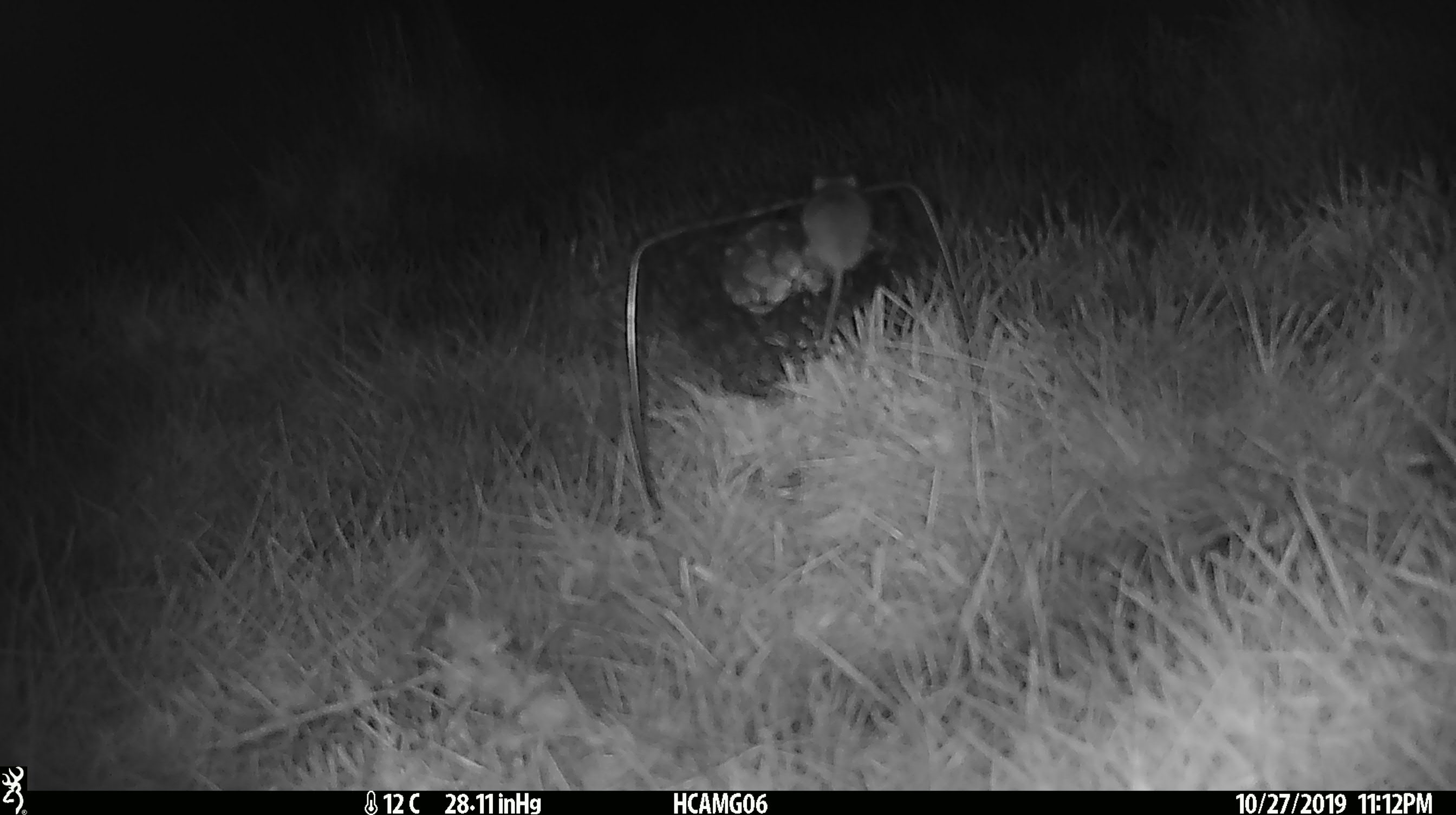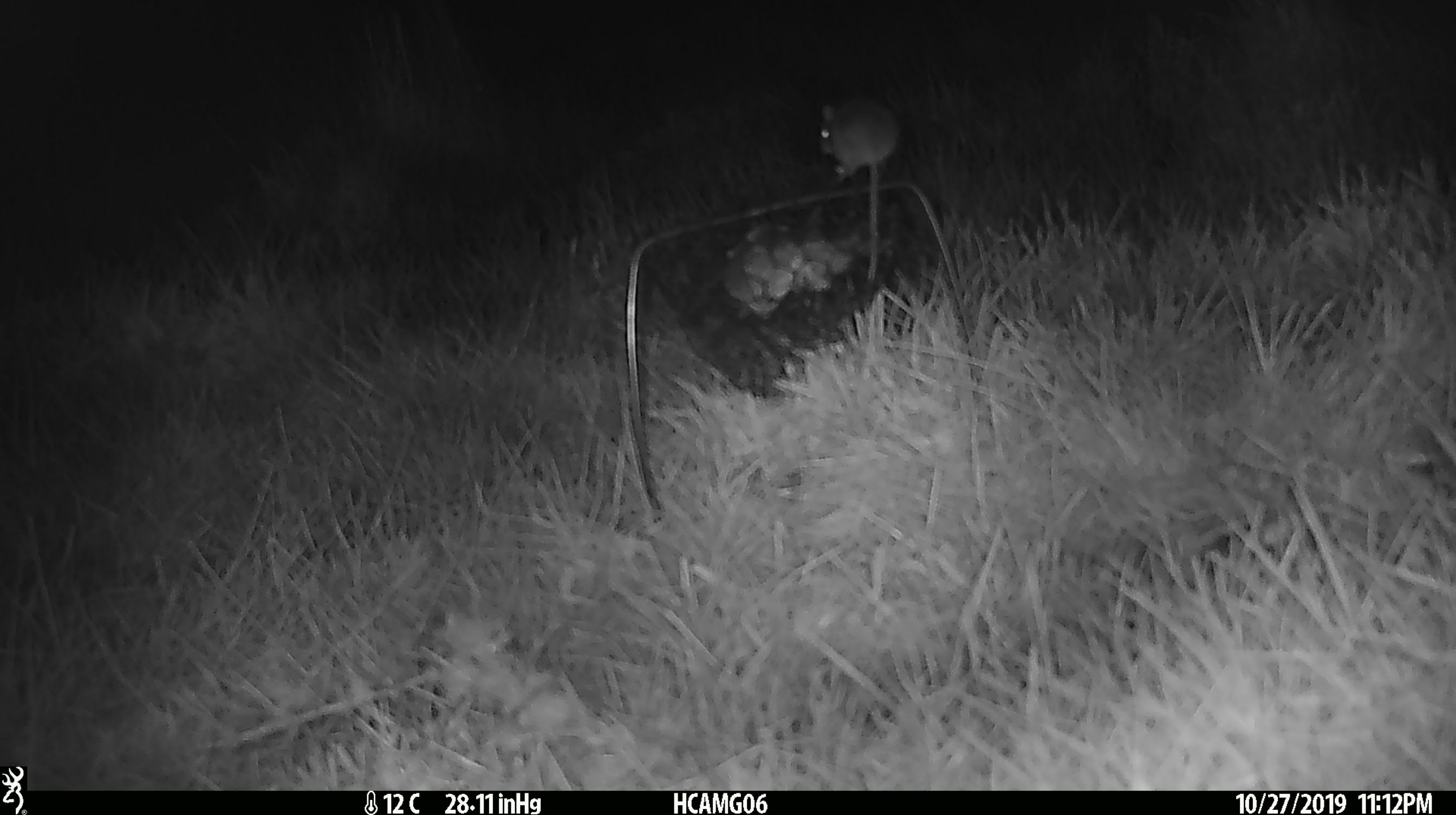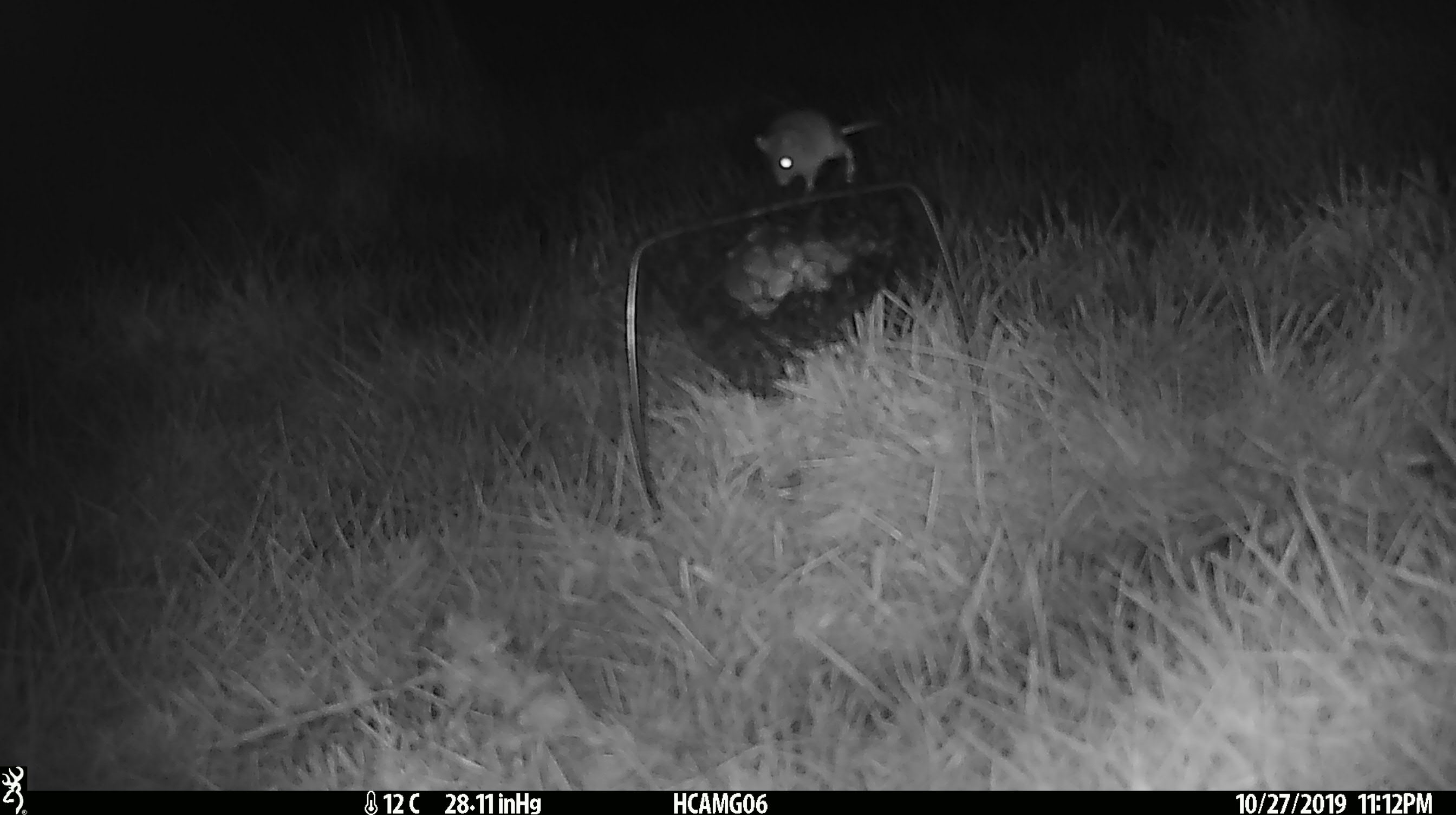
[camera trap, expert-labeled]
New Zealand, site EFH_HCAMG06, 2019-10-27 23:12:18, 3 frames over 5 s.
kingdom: Animalia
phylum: Chordata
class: Mammalia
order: Rodentia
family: Muridae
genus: Mus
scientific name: Mus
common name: mouse